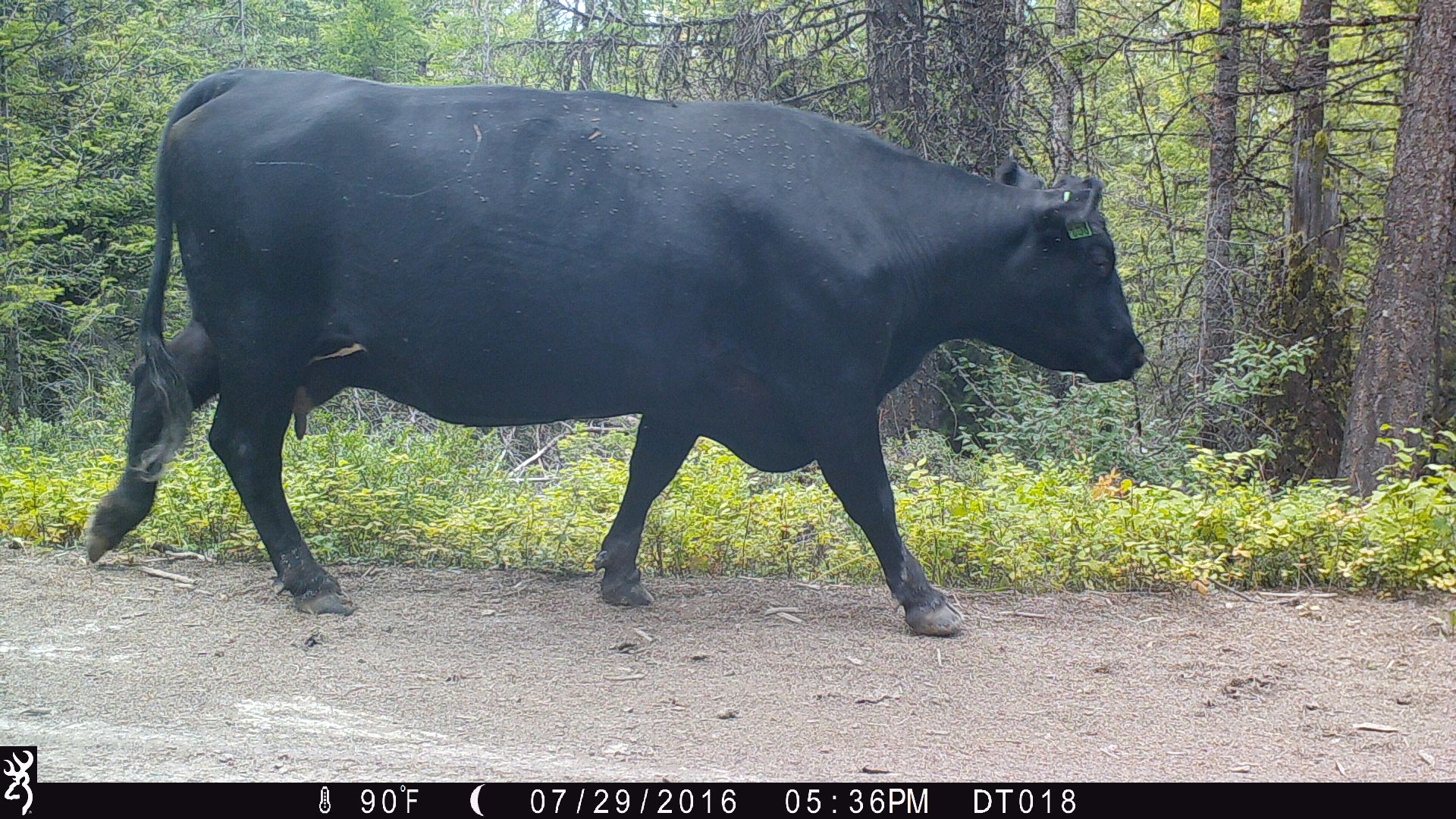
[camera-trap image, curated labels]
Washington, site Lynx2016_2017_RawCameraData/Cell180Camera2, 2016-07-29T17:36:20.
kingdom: Animalia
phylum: Chordata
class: Mammalia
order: Artiodactyla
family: Bovidae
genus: Bos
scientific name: Bos taurus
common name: domestic cattle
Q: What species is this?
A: Domestic cattle (Bos taurus).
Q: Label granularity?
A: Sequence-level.